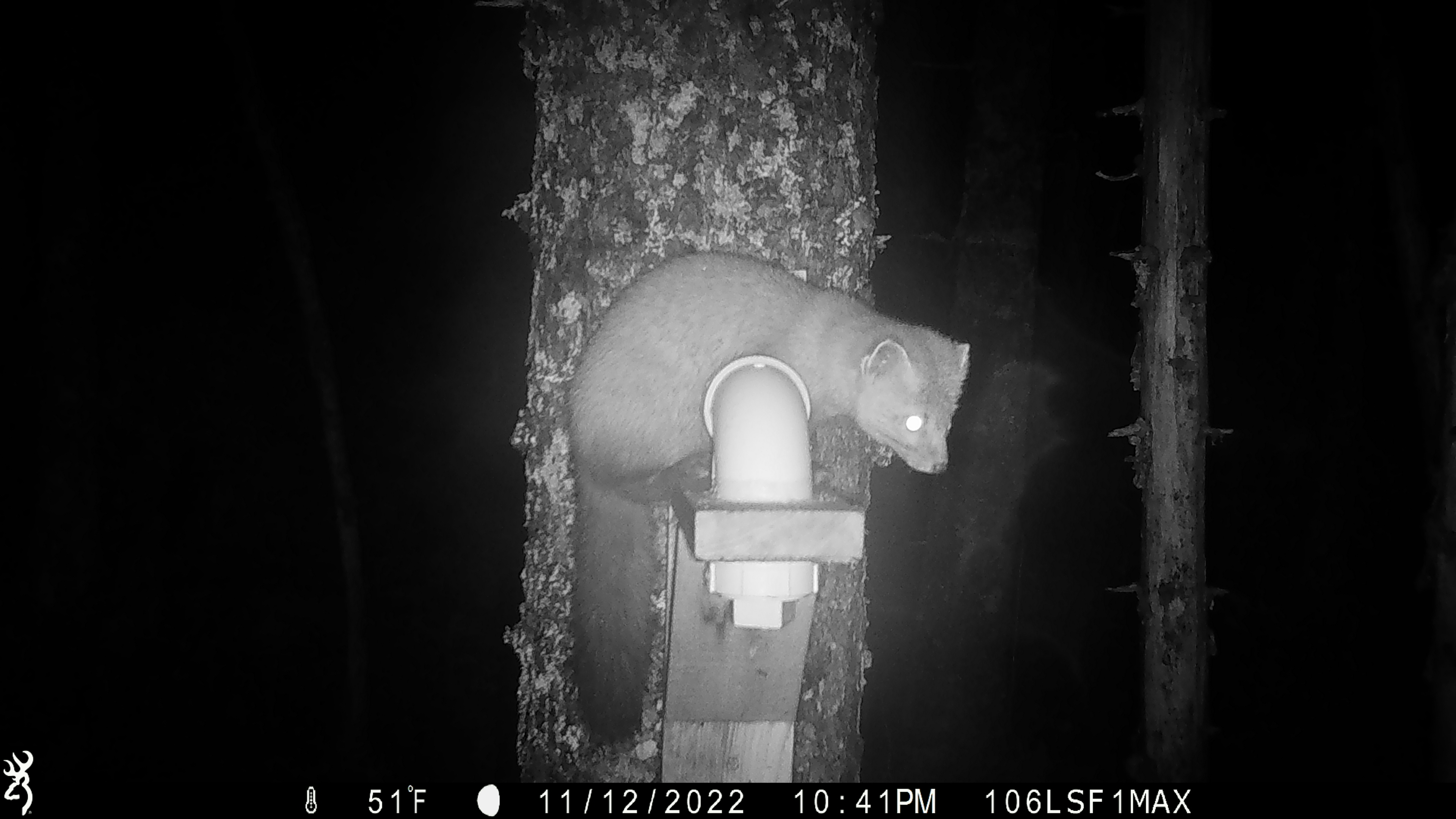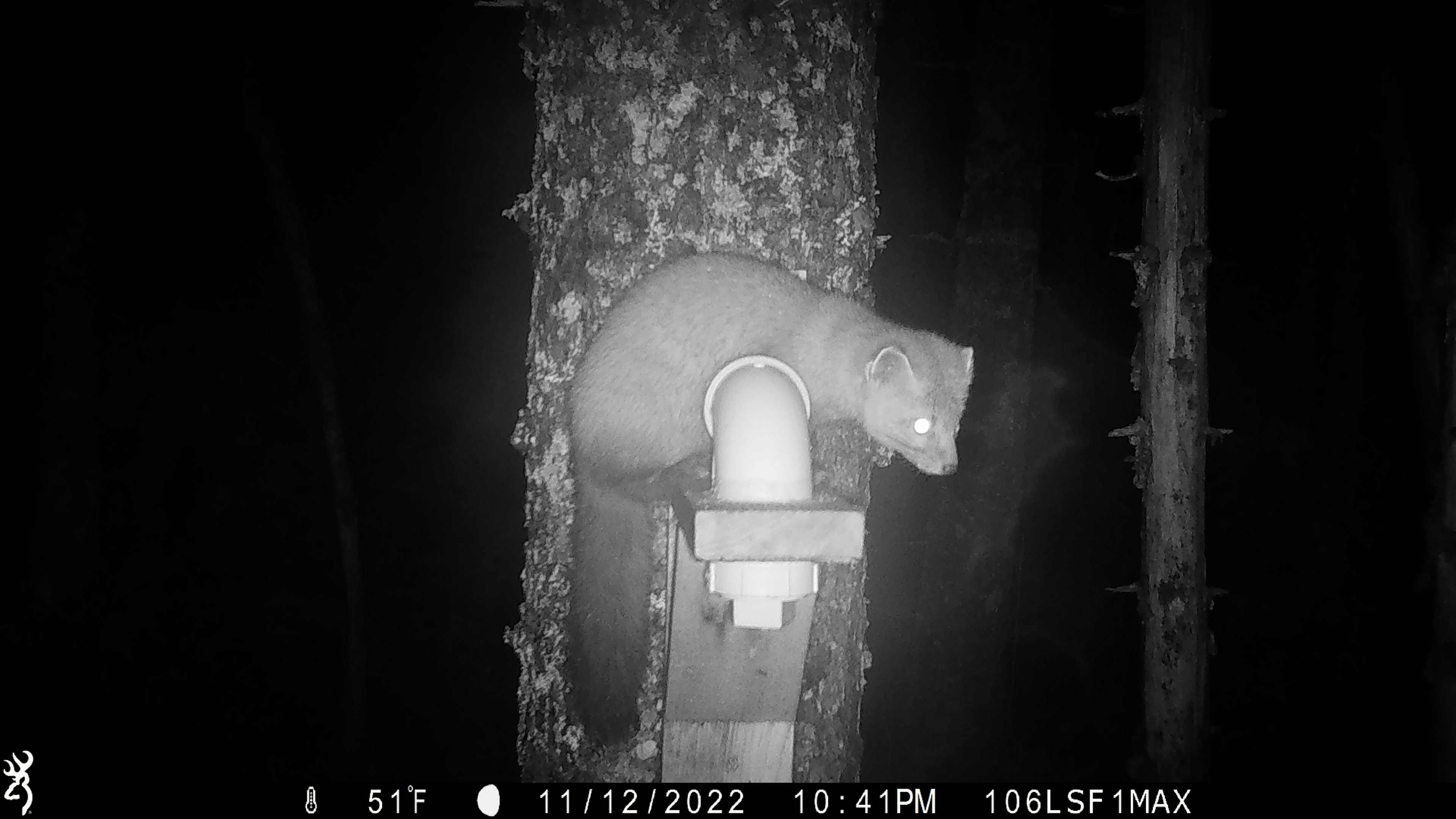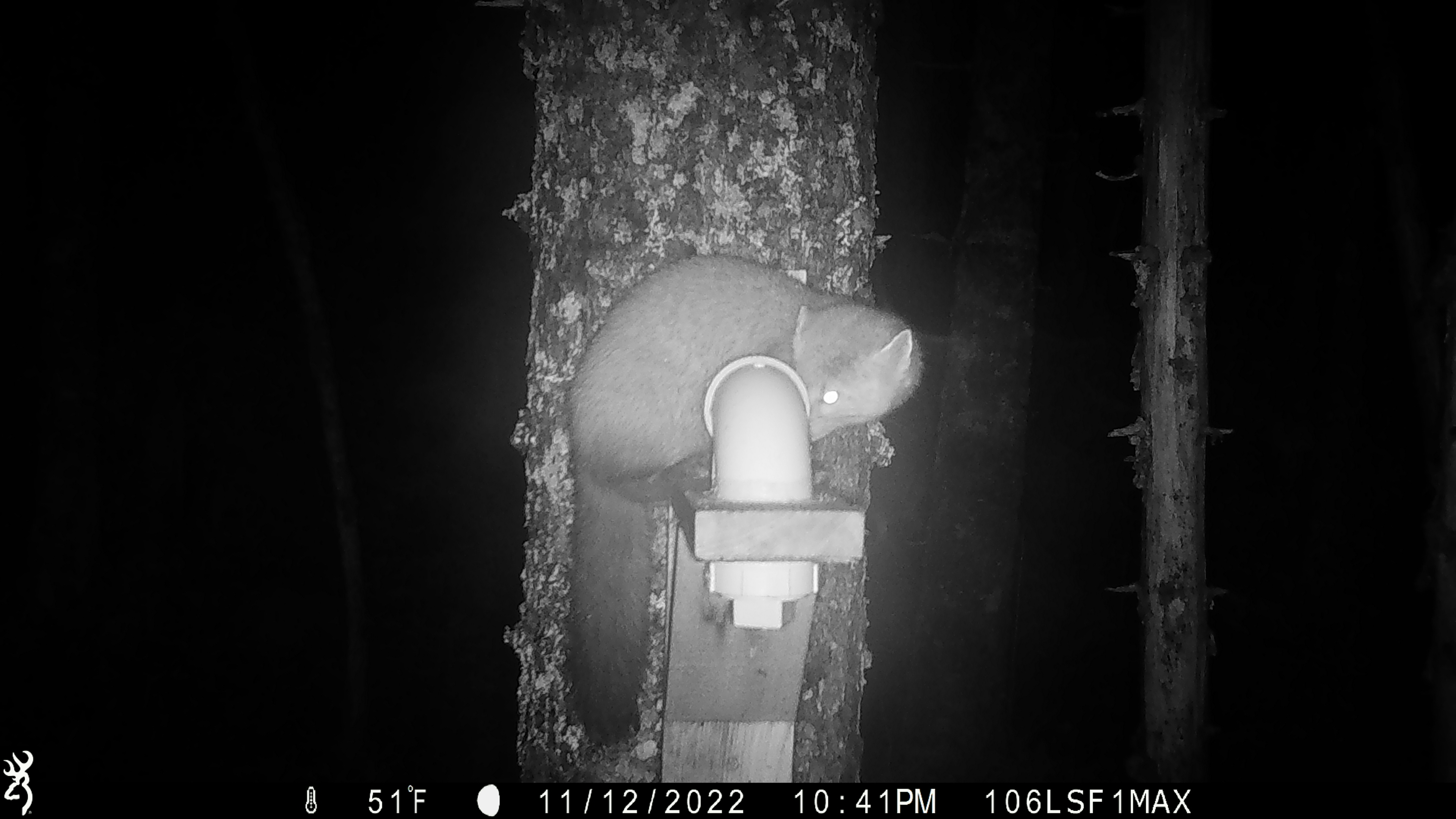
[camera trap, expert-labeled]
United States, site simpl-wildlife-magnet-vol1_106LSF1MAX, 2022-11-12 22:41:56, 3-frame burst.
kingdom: Animalia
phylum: Chordata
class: Mammalia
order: Carnivora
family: Mustelidae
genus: Martes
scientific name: Martes americana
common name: american marten